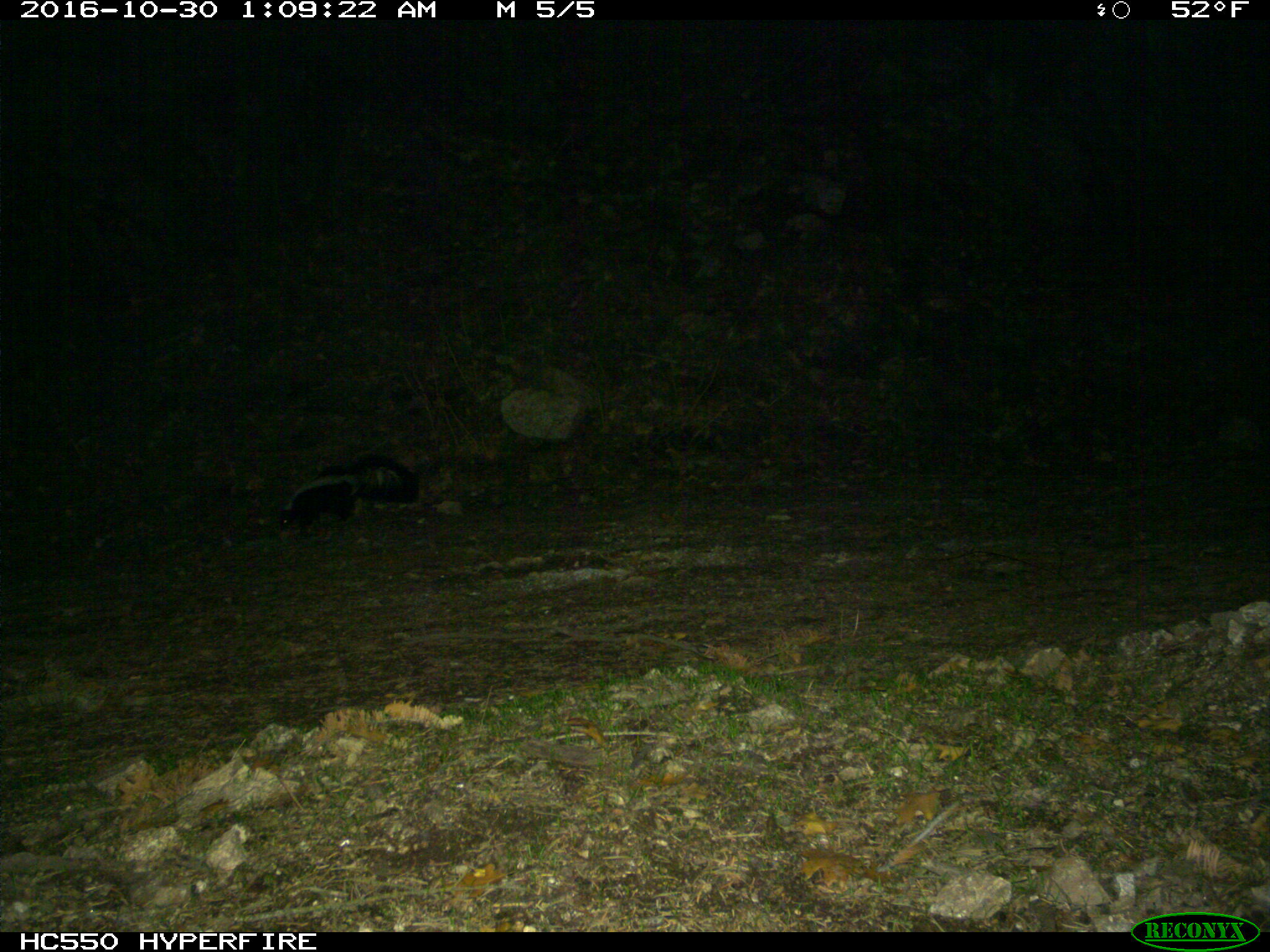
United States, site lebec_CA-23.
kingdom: Animalia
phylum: Chordata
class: Mammalia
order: Carnivora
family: Mephitidae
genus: Mephitis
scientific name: Mephitis mephitis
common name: striped skunk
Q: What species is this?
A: Mephitis mephitis (striped skunk).